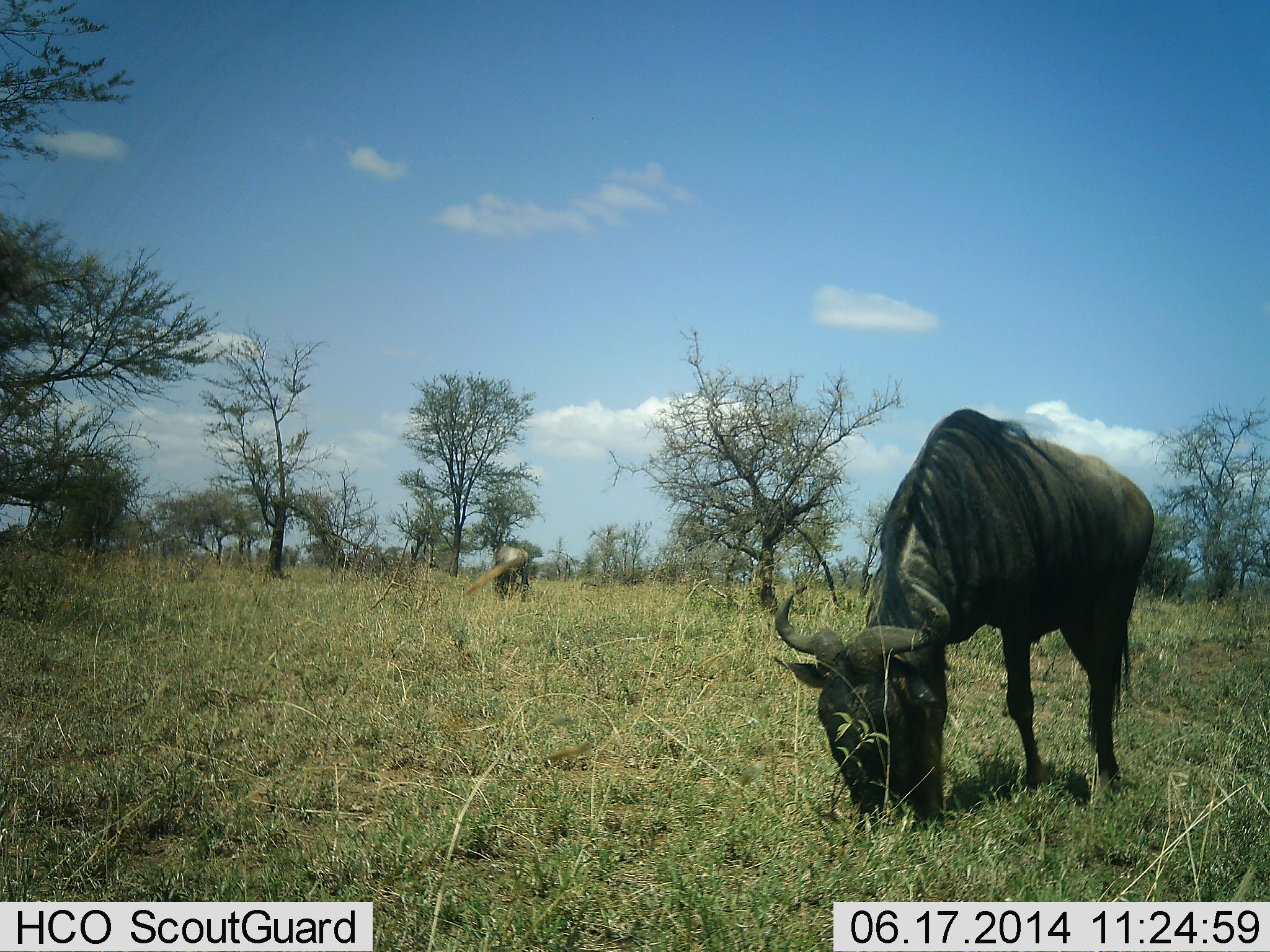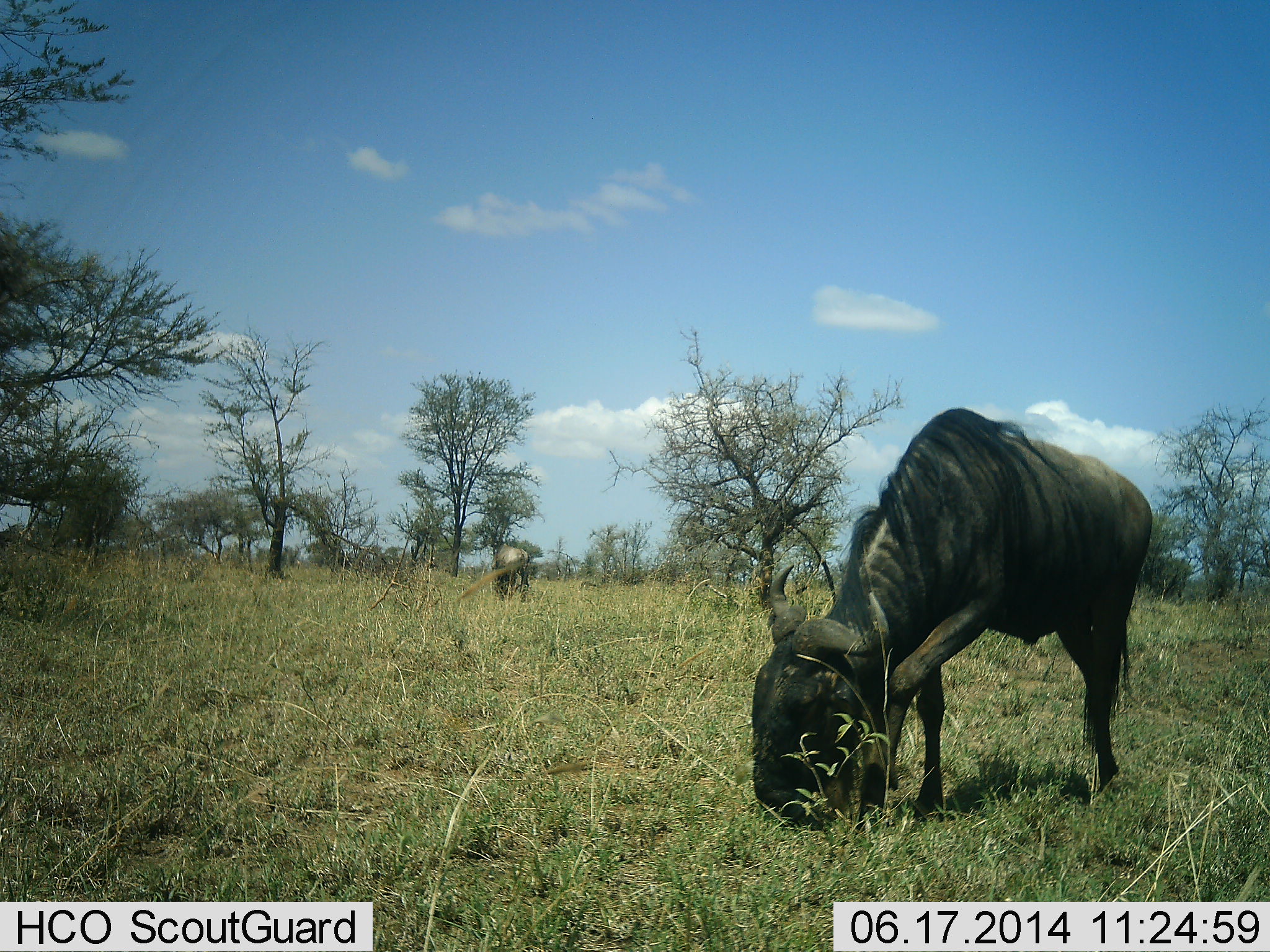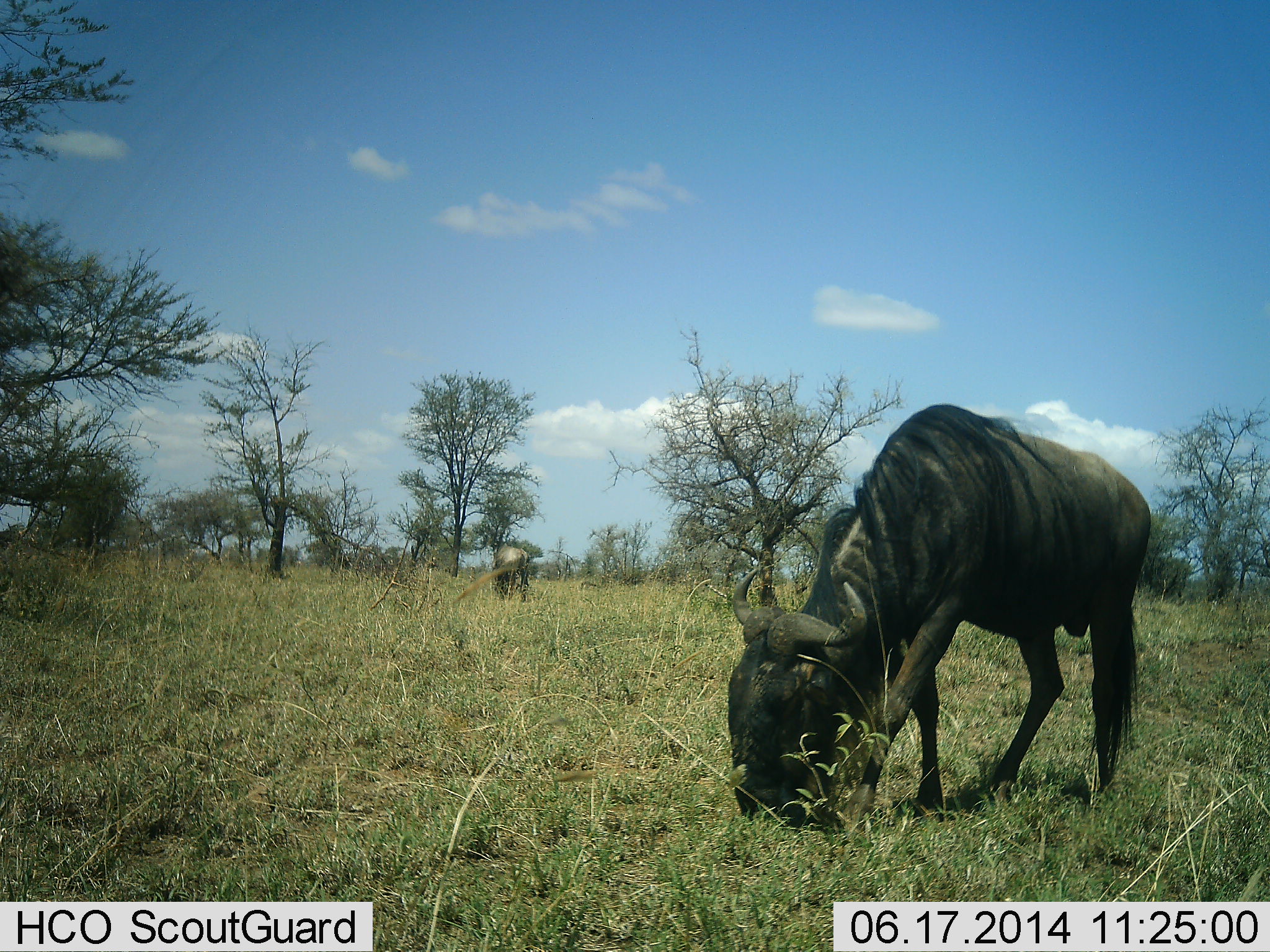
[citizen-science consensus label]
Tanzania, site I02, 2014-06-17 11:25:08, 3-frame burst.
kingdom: Animalia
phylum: Chordata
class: Mammalia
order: Artiodactyla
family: Bovidae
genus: Connochaetes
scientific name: Connochaetes taurinus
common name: blue wildebeest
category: wildebeest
Wildebeest (blue wildebeest) (Connochaetes taurinus), count 2. Behavior (volunteer vote fractions): standing 10%, resting 0%, moving 0%, interacting 0%. Young present (vote fraction): 0%. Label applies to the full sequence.